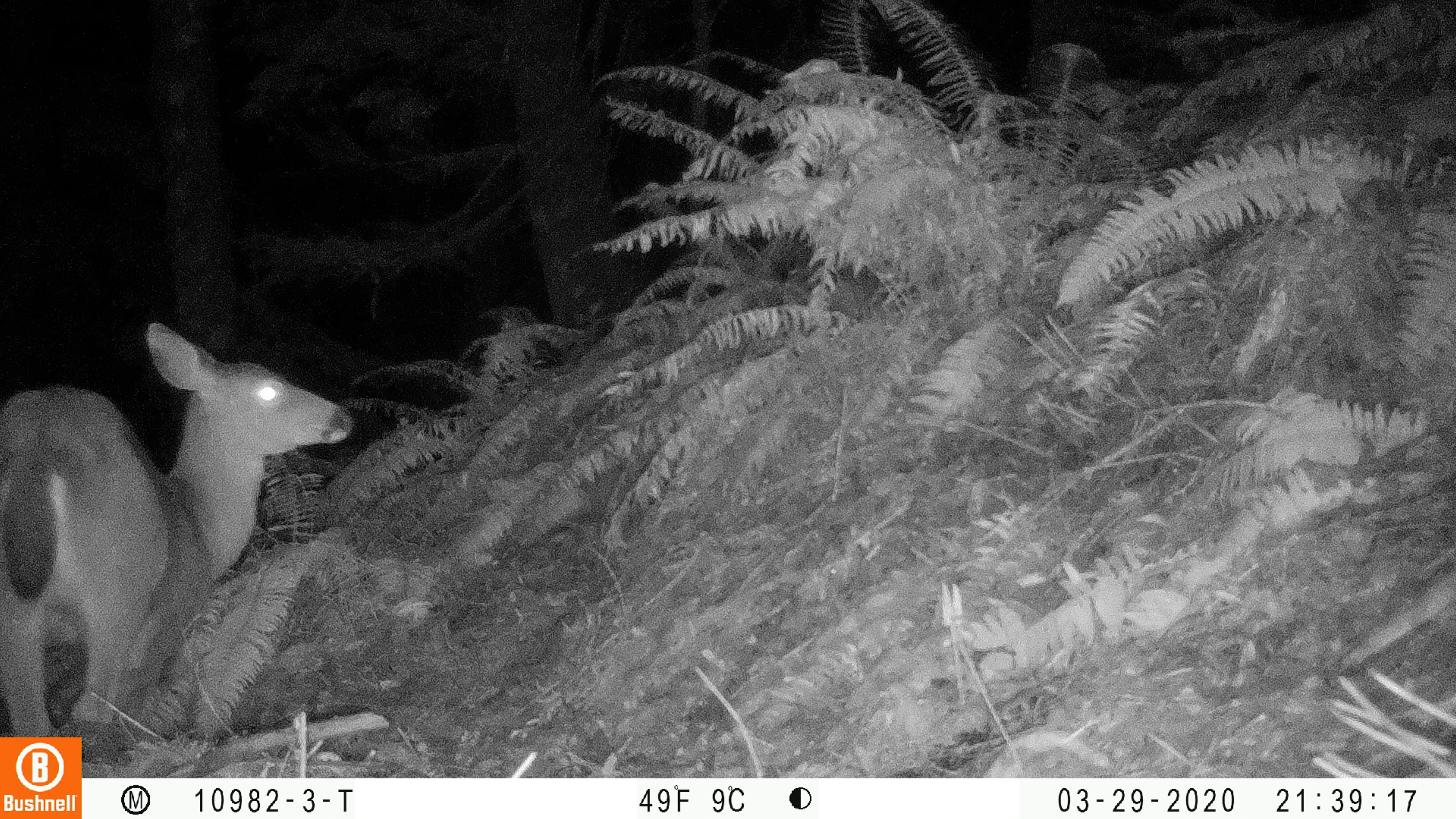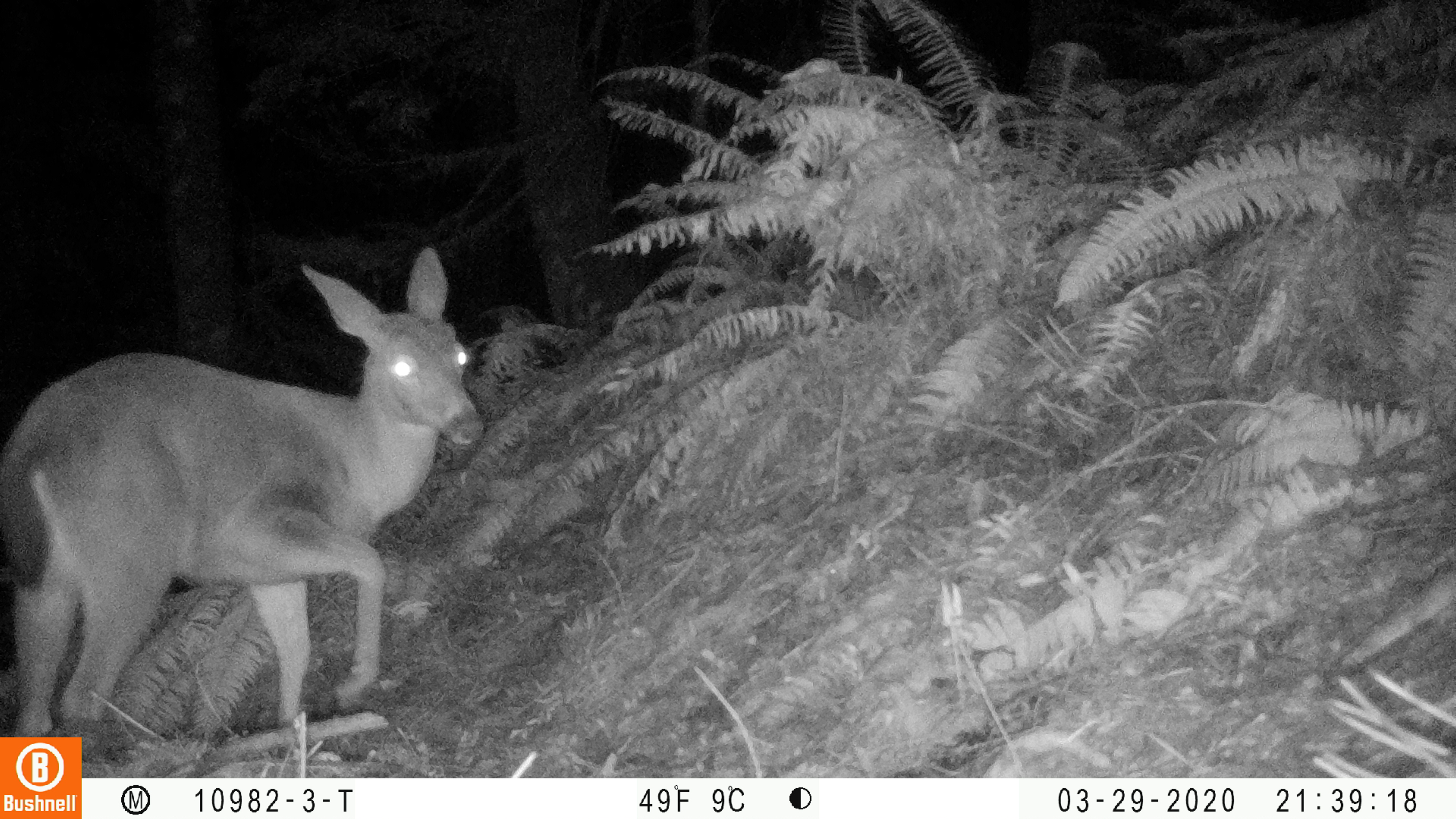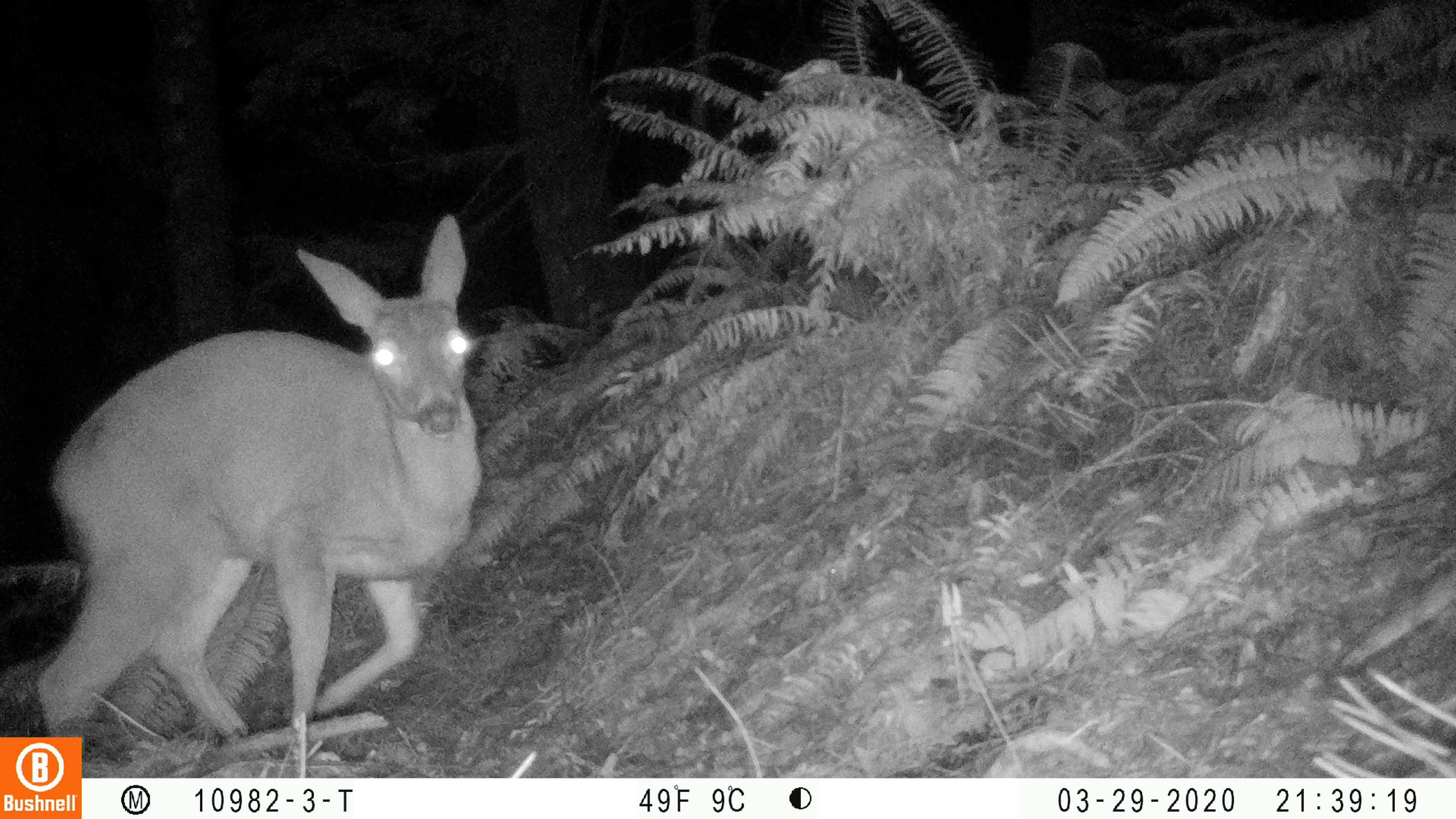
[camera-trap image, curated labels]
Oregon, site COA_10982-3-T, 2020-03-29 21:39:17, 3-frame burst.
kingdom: Animalia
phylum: Chordata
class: Mammalia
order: Artiodactyla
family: Cervidae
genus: Odocoileus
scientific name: Odocoileus hemionus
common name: black-tailed deer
Black-tailed deer (Odocoileus hemionus).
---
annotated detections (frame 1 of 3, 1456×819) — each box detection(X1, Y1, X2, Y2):
black-tailed deer: detection(0, 302, 355, 727)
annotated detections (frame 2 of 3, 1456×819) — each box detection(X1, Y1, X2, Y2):
black-tailed deer: detection(0, 230, 495, 729)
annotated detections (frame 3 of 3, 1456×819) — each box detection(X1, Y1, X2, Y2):
black-tailed deer: detection(21, 205, 488, 729)